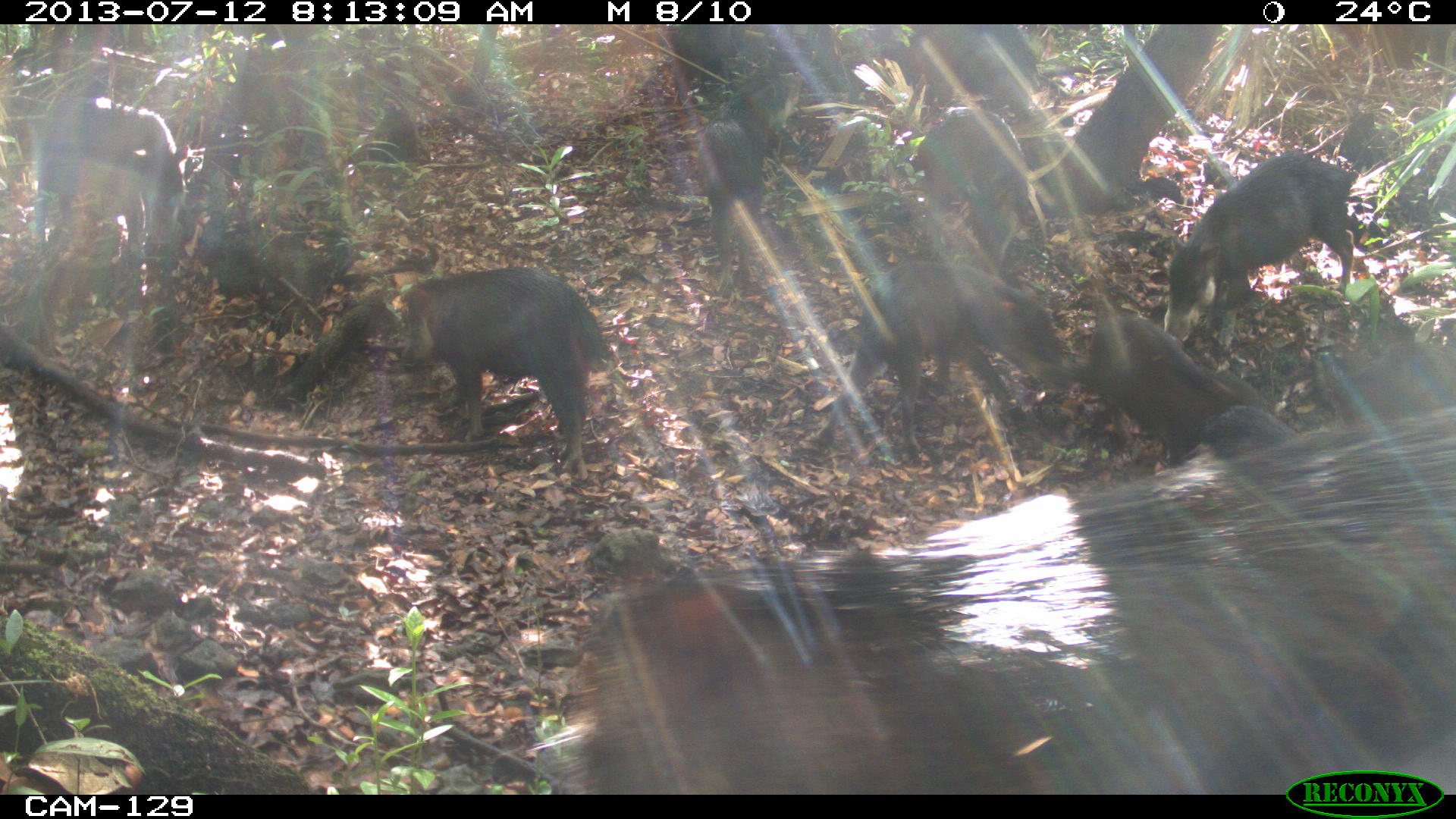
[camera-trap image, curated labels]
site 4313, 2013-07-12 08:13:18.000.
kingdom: Animalia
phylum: Chordata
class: Mammalia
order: Artiodactyla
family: Tayassuidae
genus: Tayassu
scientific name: Tayassu pecari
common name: white-lipped peccary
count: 20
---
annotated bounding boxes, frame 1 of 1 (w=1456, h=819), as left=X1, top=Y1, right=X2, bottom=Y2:
tayassu pecari: left=563, top=408, right=1449, bottom=790; left=807, top=253, right=1078, bottom=460; left=391, top=259, right=615, bottom=483; left=1158, top=143, right=1359, bottom=342; left=1080, top=301, right=1290, bottom=453; left=688, top=63, right=800, bottom=288; left=30, top=87, right=191, bottom=243; left=910, top=93, right=1043, bottom=264; left=874, top=23, right=1041, bottom=116; left=666, top=24, right=746, bottom=79